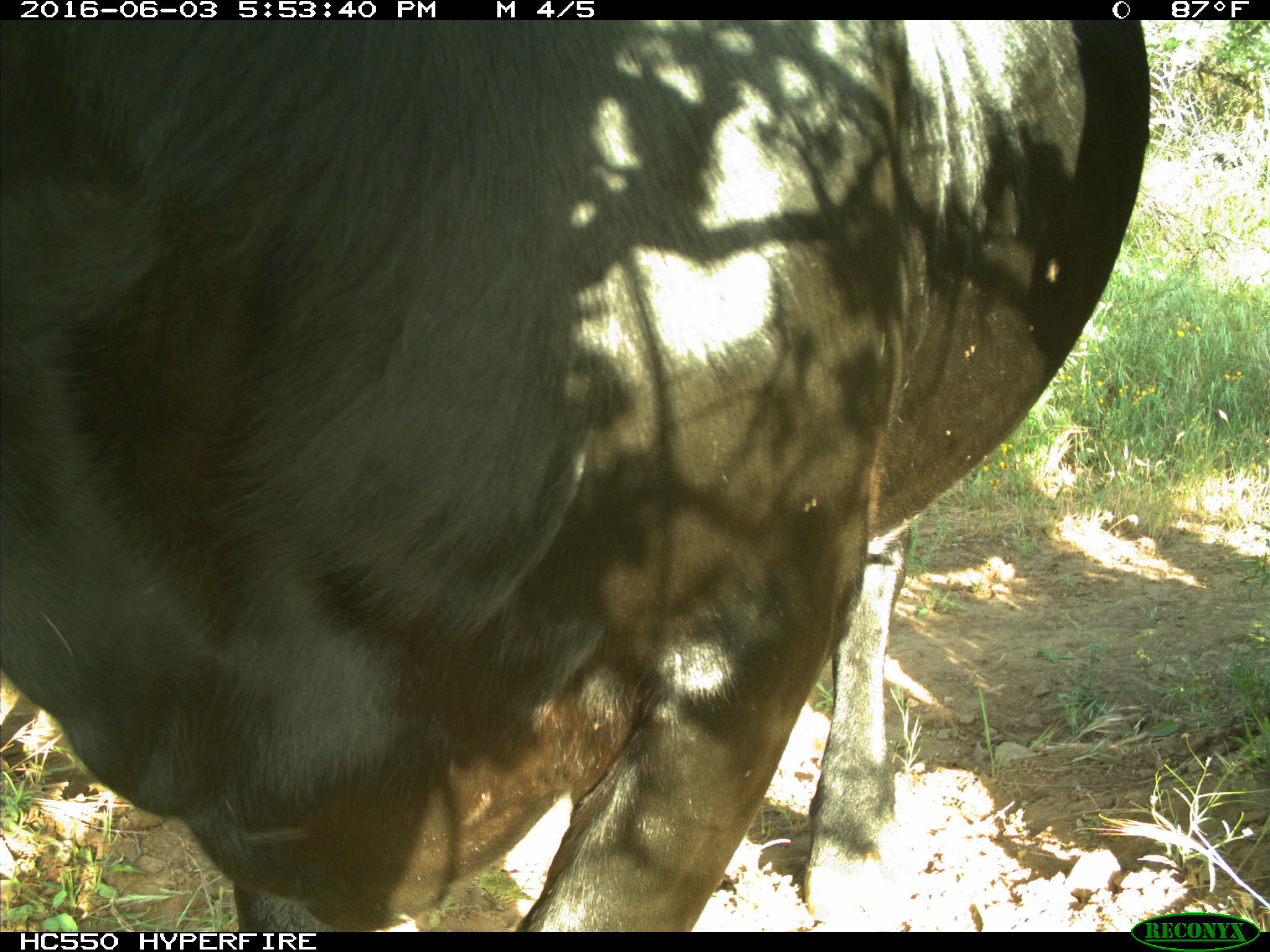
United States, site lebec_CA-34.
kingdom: Animalia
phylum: Chordata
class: Mammalia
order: Artiodactyla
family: Bovidae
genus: Bos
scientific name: Bos taurus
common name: domestic cow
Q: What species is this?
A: Bos taurus (domestic cow).